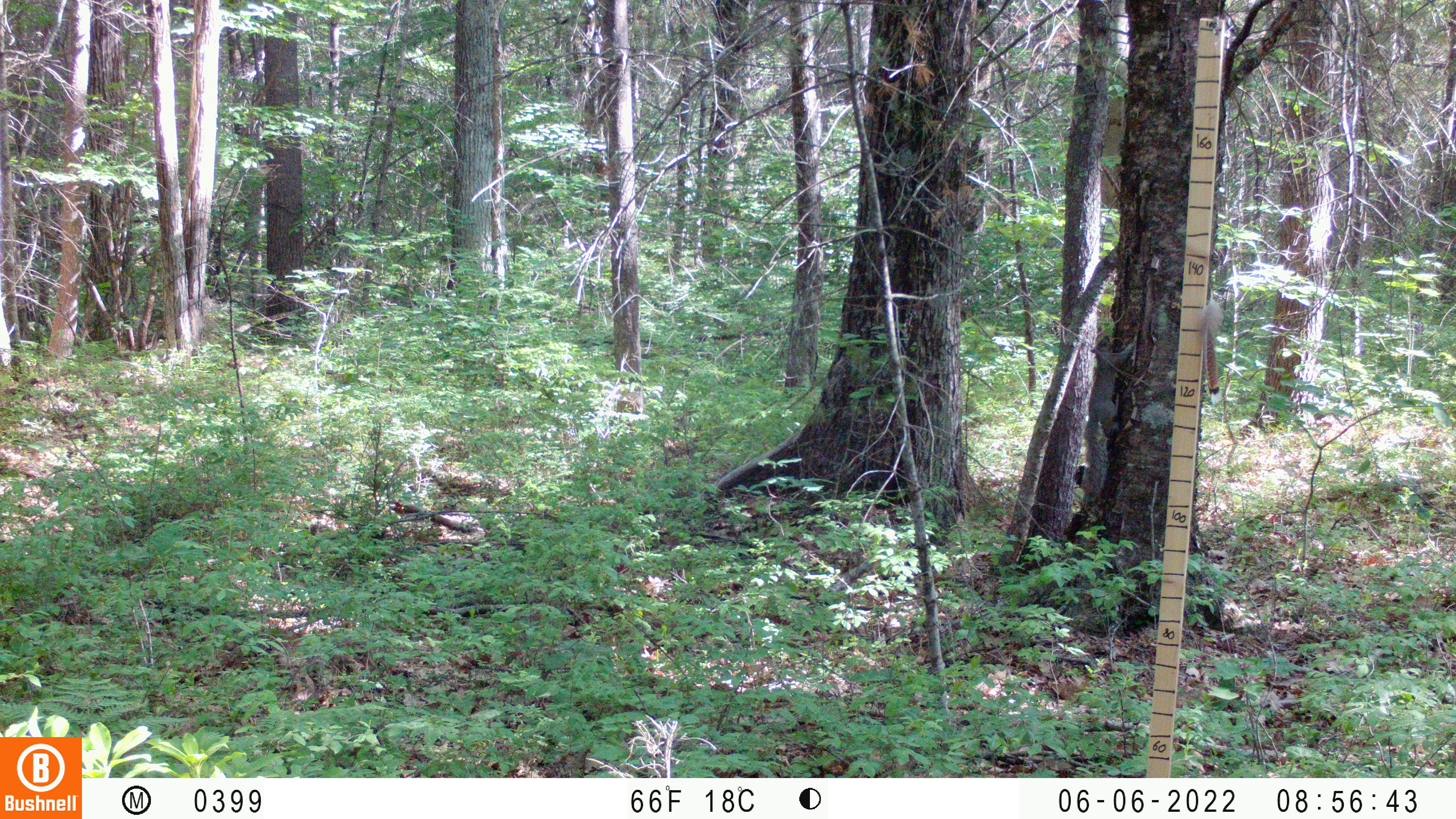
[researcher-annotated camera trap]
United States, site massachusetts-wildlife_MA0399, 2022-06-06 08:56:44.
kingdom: Animalia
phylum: Chordata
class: Mammalia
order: Rodentia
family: Sciuridae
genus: Sciurus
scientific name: Sciurus carolinensis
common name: gray squirrel